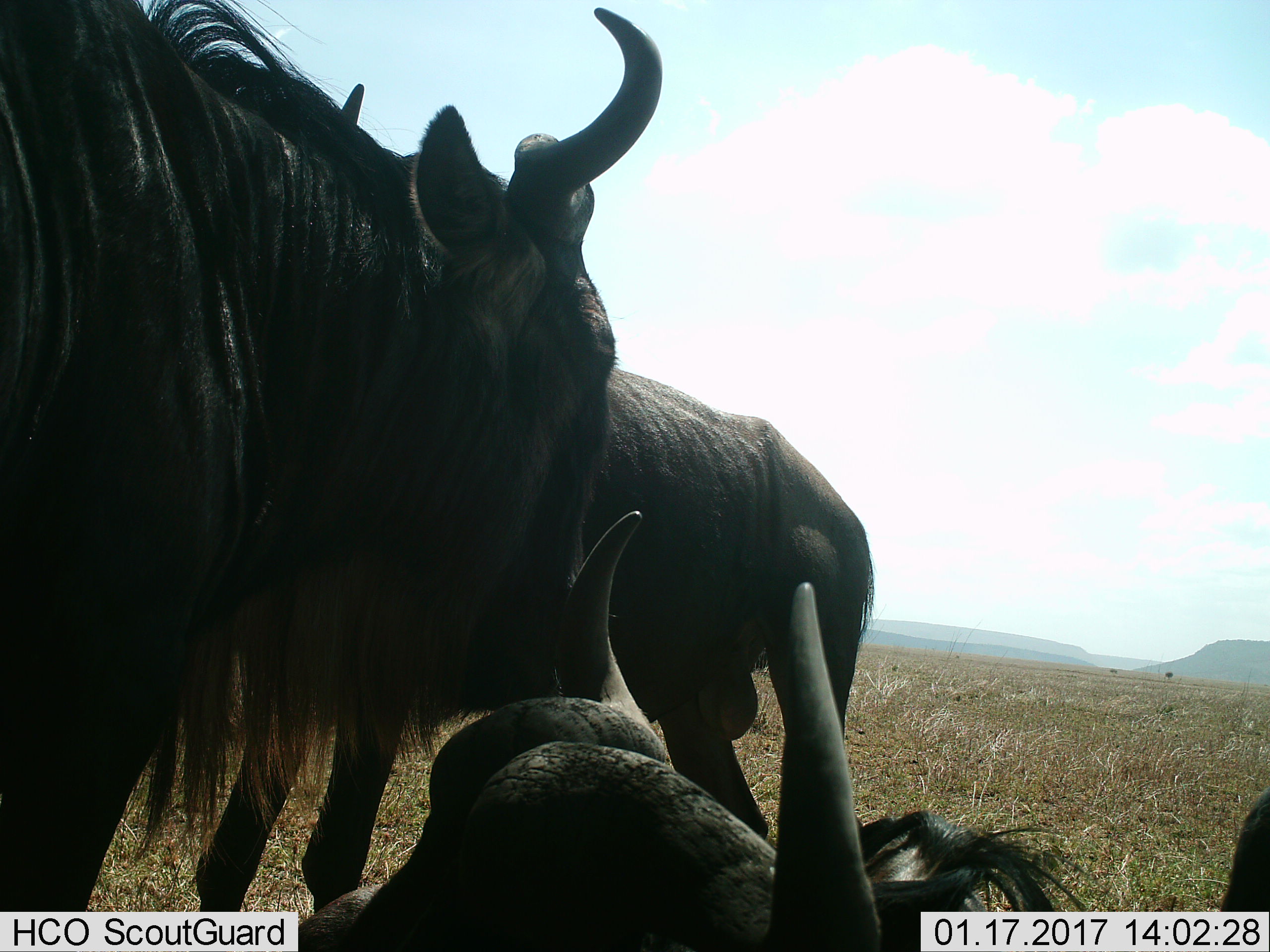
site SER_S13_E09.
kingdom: Animalia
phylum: Chordata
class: Mammalia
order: Artiodactyla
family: Bovidae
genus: Connochaetes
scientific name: Connochaetes taurinus taurinus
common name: blue wildebeest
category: wildebeestblue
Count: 3.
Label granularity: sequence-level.